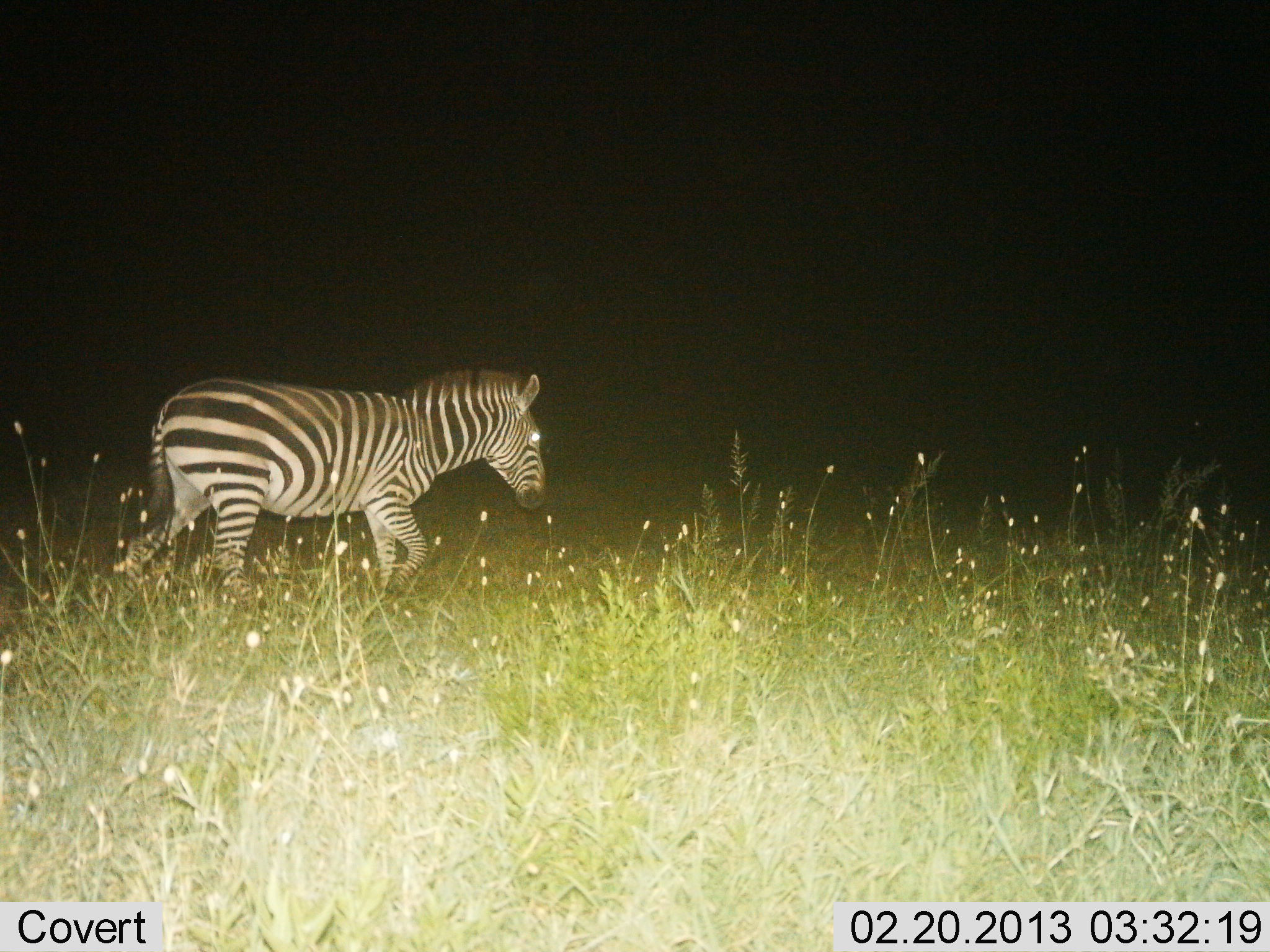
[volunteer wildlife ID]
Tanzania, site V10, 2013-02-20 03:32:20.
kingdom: Animalia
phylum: Chordata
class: Mammalia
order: Perissodactyla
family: Equidae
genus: Equus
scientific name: Equus quagga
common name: plains zebra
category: zebra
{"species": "zebra (plains zebra) (Equus quagga)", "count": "1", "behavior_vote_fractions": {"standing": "0%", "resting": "0%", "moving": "100%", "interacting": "0%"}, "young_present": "0%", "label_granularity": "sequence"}